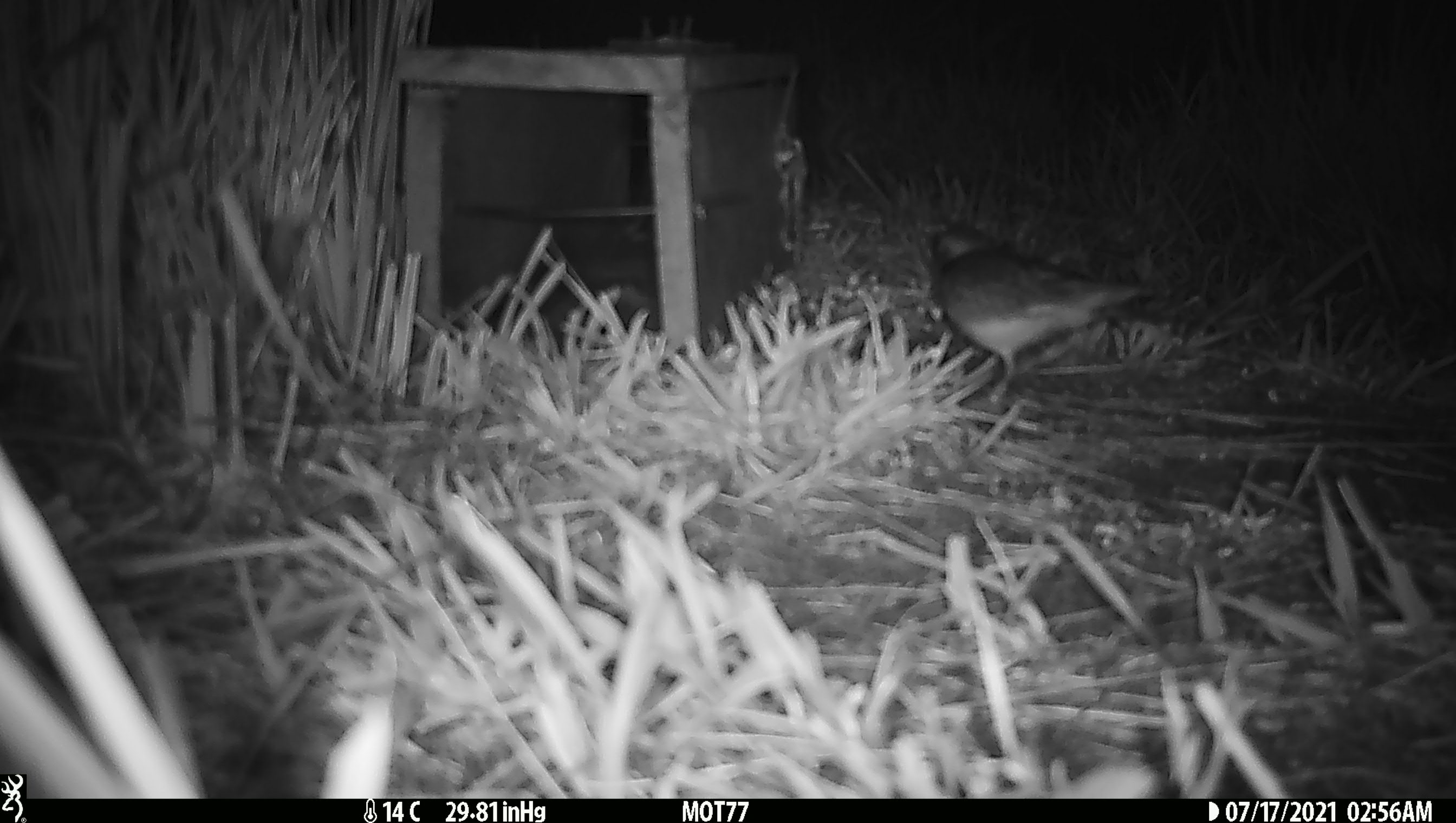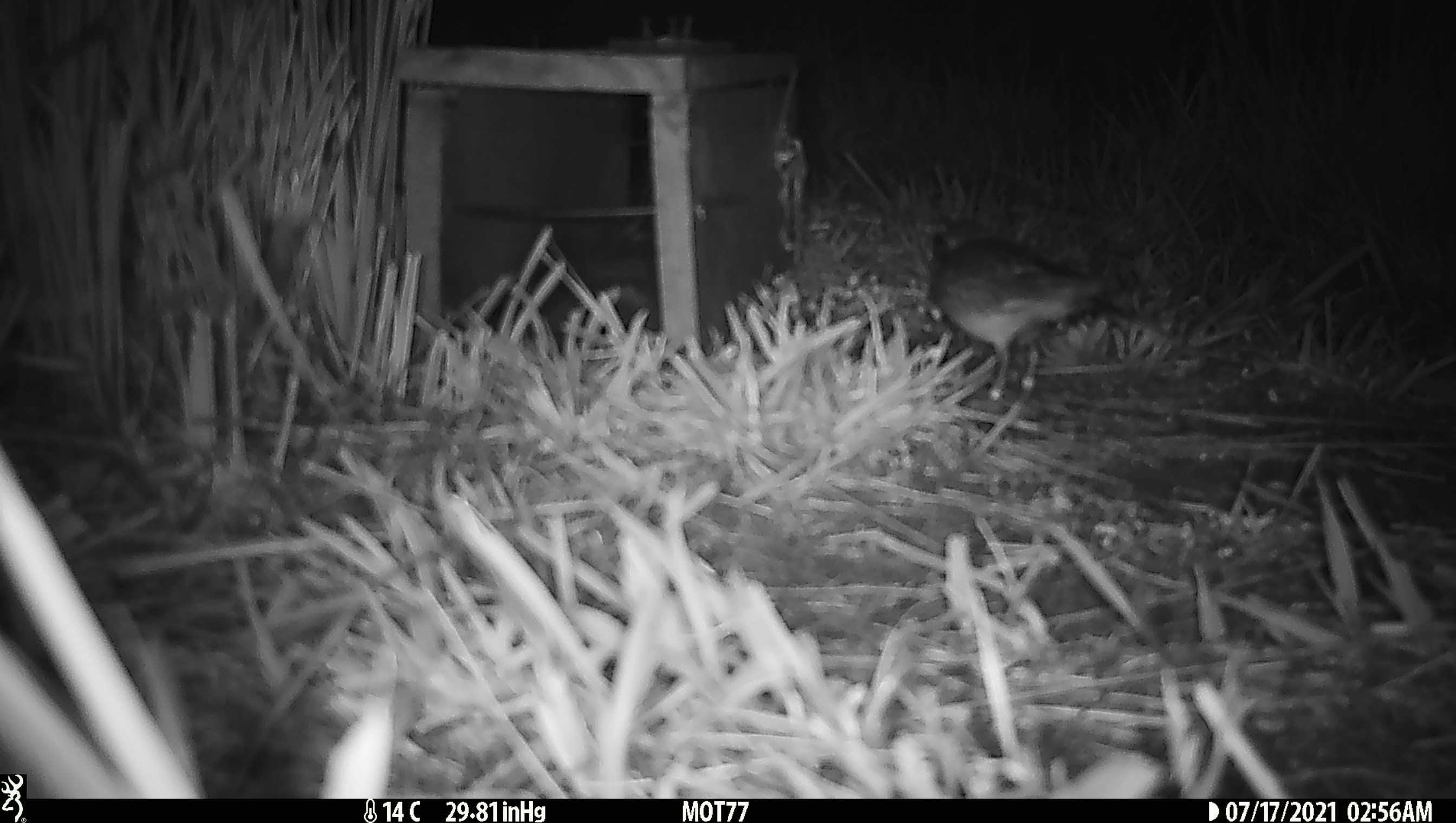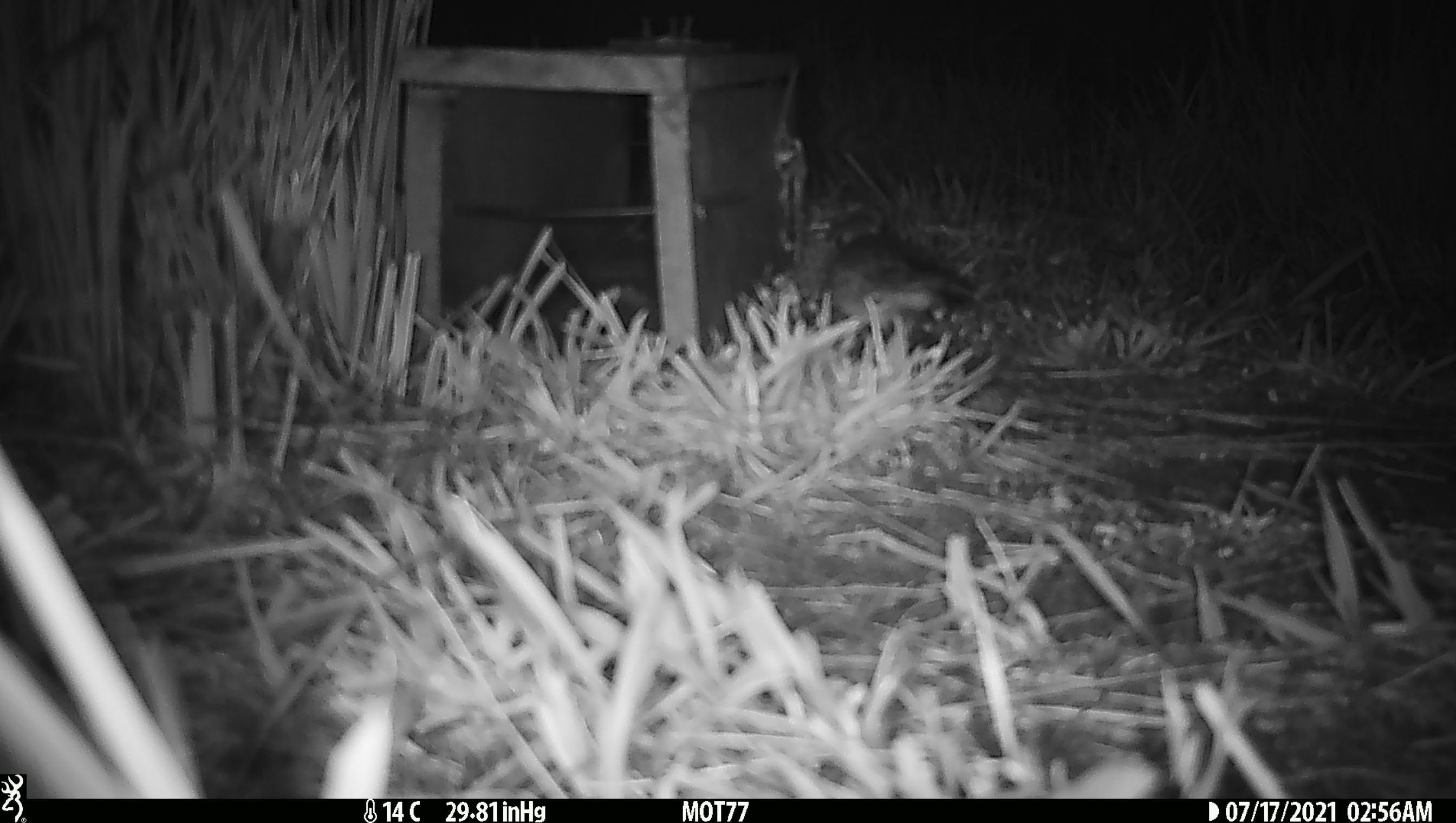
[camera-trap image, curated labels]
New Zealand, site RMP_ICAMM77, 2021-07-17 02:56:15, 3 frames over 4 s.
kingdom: Animalia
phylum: Chordata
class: Aves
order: Charadriiformes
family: Charadriidae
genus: Thinornis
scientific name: Thinornis novaeseelandiae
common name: shore plover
Shore plover (Thinornis novaeseelandiae).